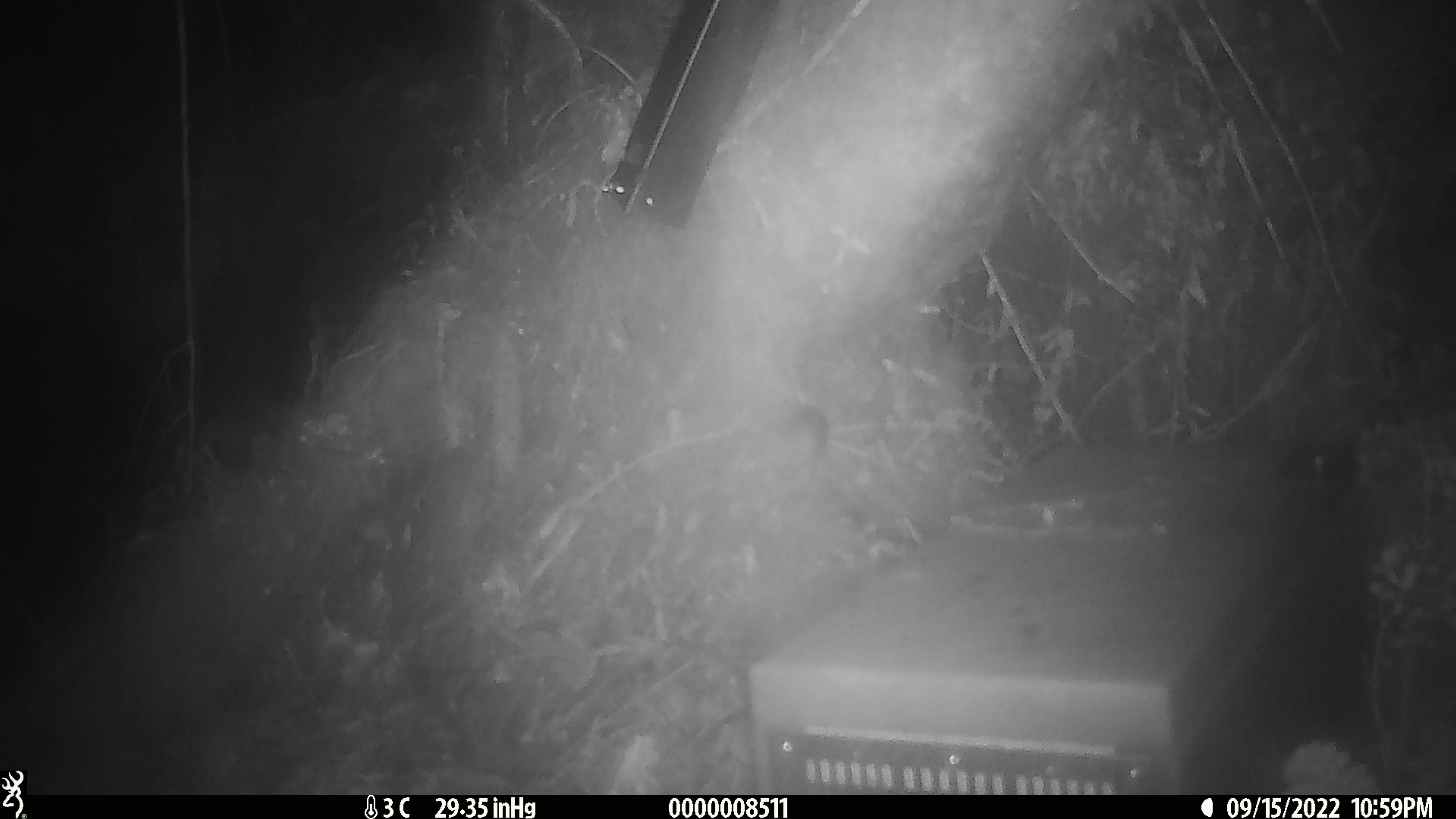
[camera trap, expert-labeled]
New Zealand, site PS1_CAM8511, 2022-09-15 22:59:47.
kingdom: Animalia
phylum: Chordata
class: Mammalia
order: Rodentia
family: Muridae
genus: Mus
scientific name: Mus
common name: mouse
Mouse (Mus).